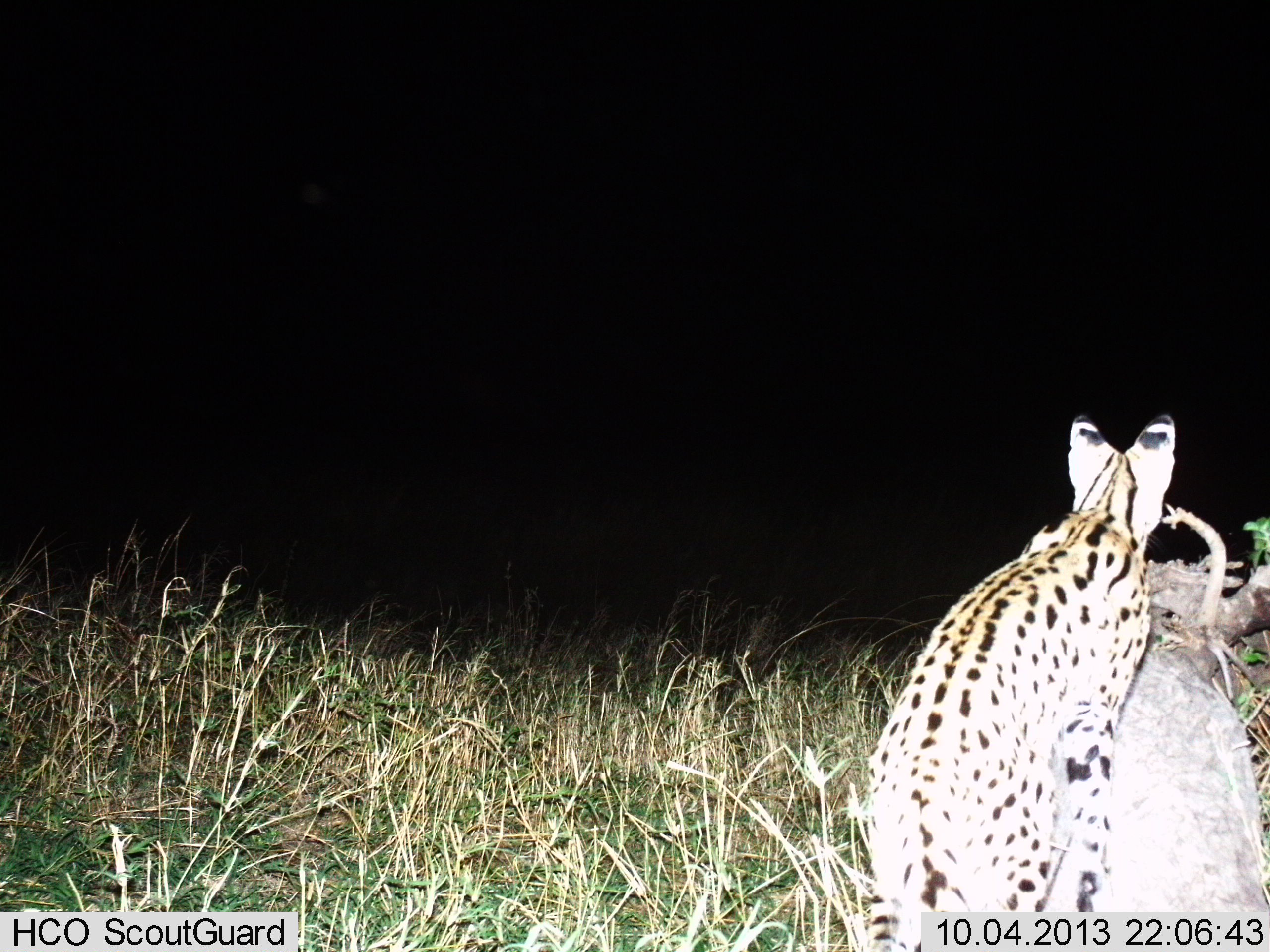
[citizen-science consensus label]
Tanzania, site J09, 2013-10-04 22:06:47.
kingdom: Animalia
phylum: Chordata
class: Mammalia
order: Carnivora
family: Felidae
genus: Leptailurus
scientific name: Leptailurus serval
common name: serval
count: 1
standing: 80%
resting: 0%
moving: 30%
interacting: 0%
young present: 0%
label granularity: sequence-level